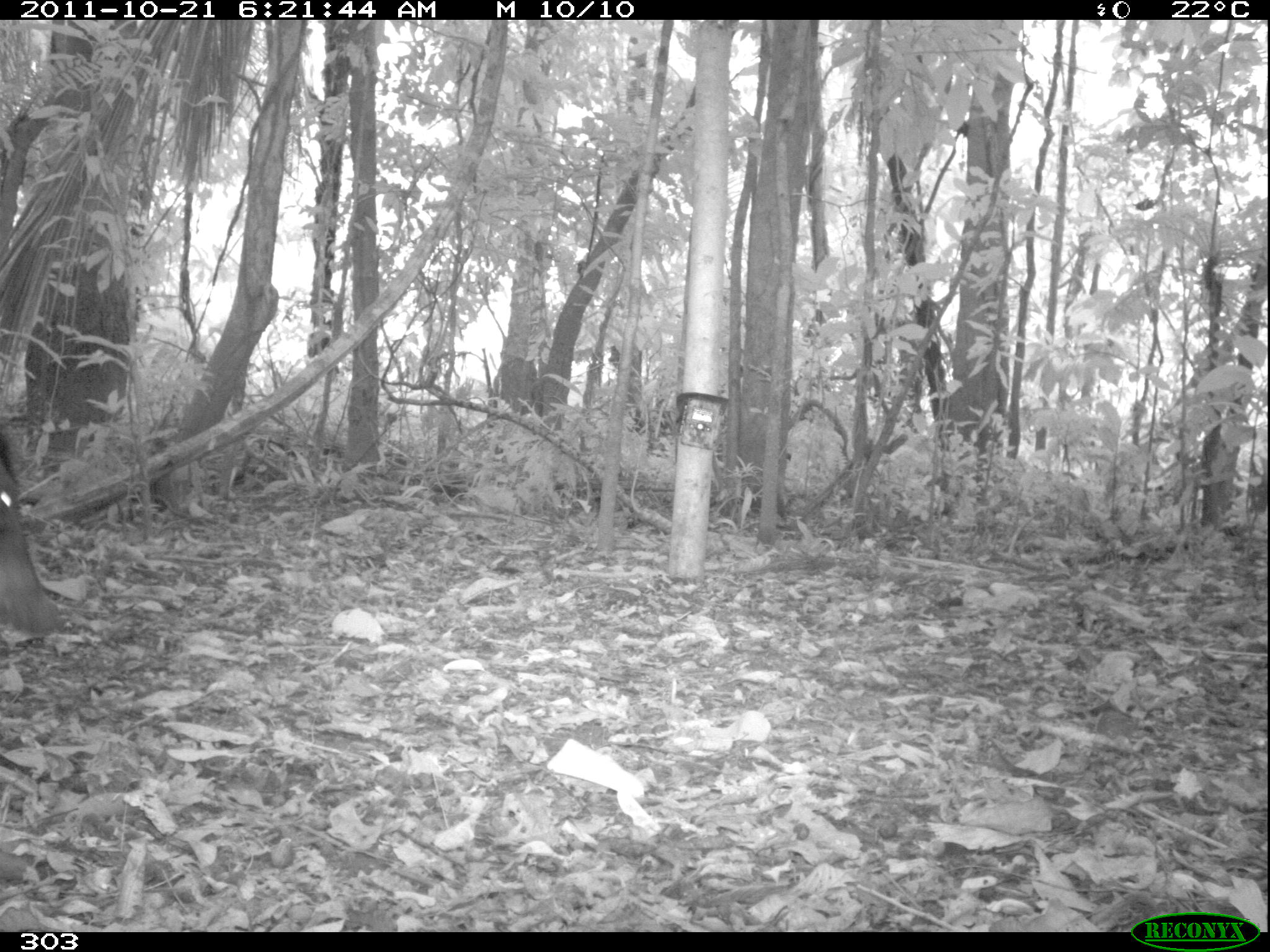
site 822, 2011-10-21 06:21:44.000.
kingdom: Animalia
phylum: Chordata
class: Mammalia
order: Artiodactyla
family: Tayassuidae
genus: Tayassu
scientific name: Tayassu pecari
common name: white-lipped peccary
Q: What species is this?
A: Tayassu pecari (white-lipped peccary).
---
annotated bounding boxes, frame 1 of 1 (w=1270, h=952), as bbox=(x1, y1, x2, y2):
tayassu pecari: bbox=(0, 426, 57, 639)